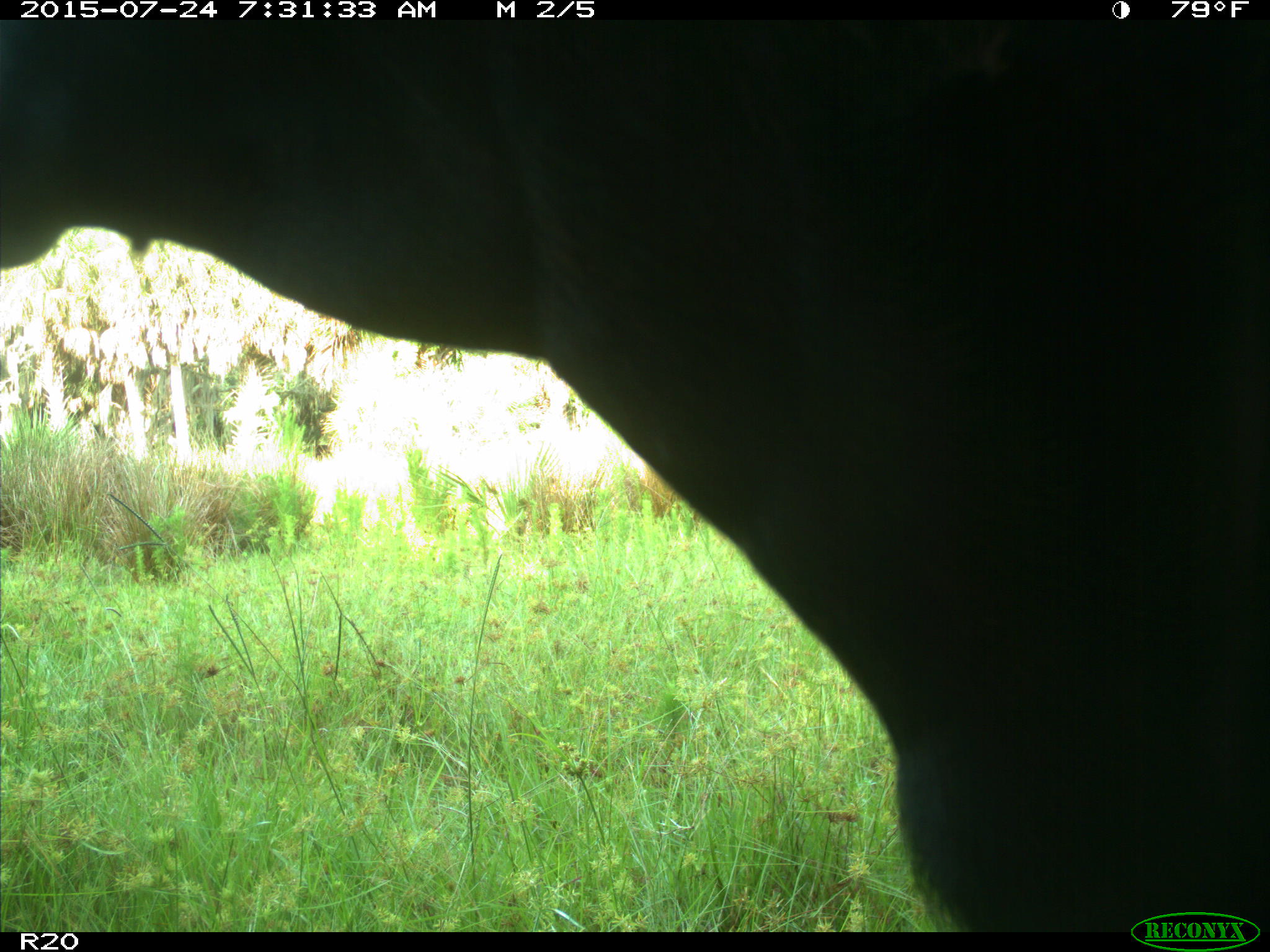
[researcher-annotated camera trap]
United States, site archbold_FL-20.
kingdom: Animalia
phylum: Chordata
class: Mammalia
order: Artiodactyla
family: Bovidae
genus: Bos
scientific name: Bos taurus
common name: domestic cow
Bos taurus (domestic cow).